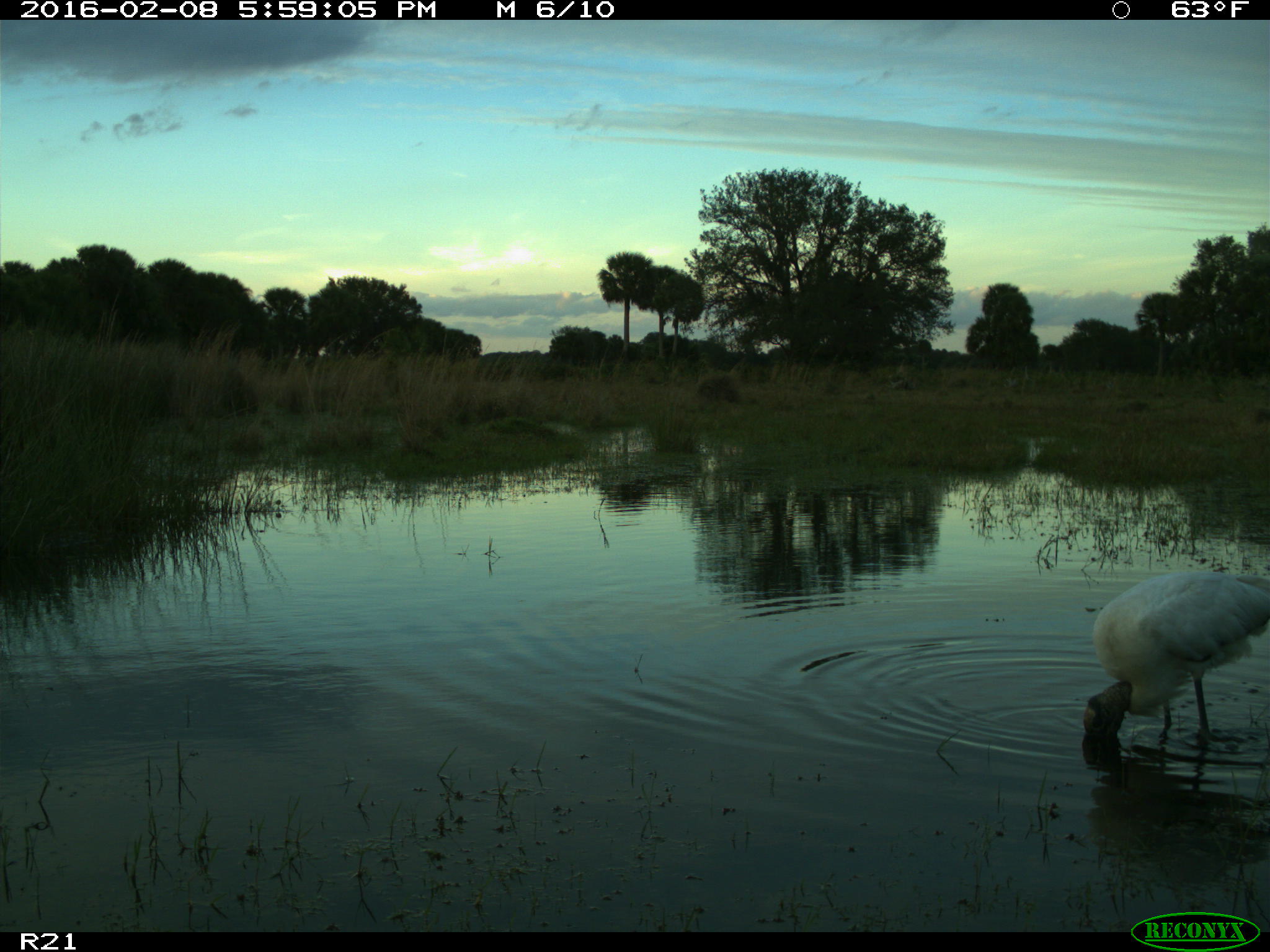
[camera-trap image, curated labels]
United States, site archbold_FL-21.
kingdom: Animalia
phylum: Chordata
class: Aves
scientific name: Aves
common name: birds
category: unidentified bird